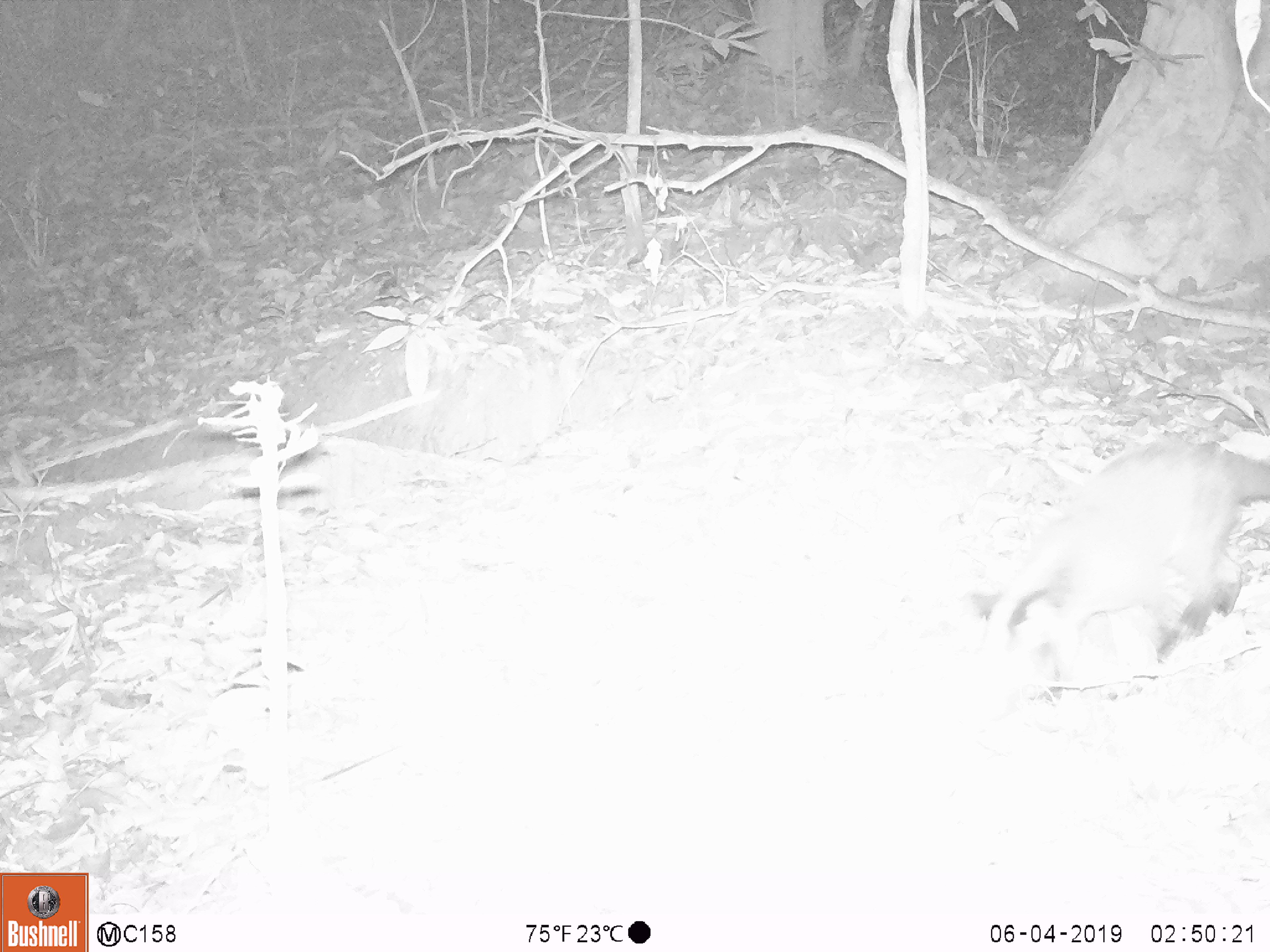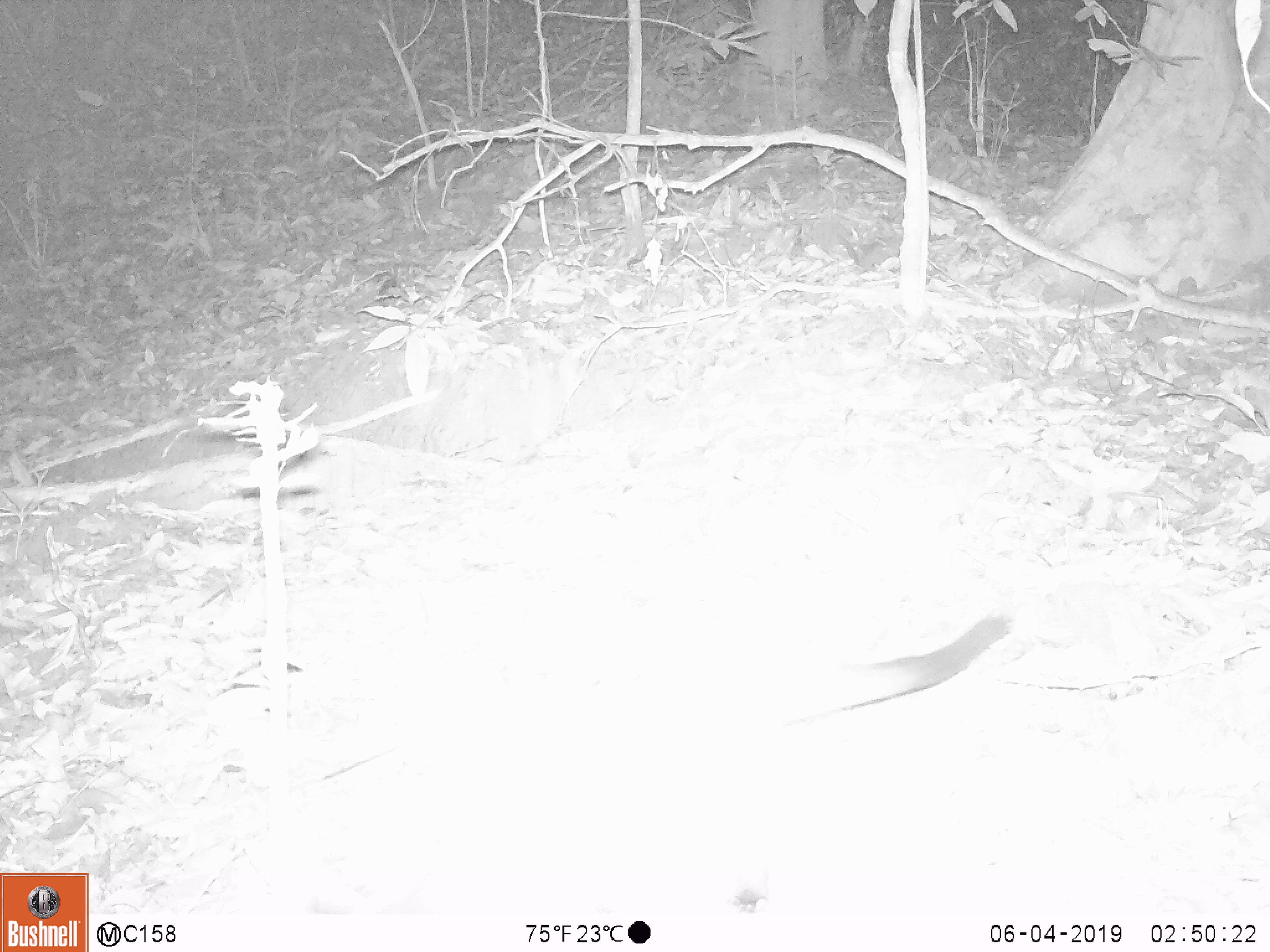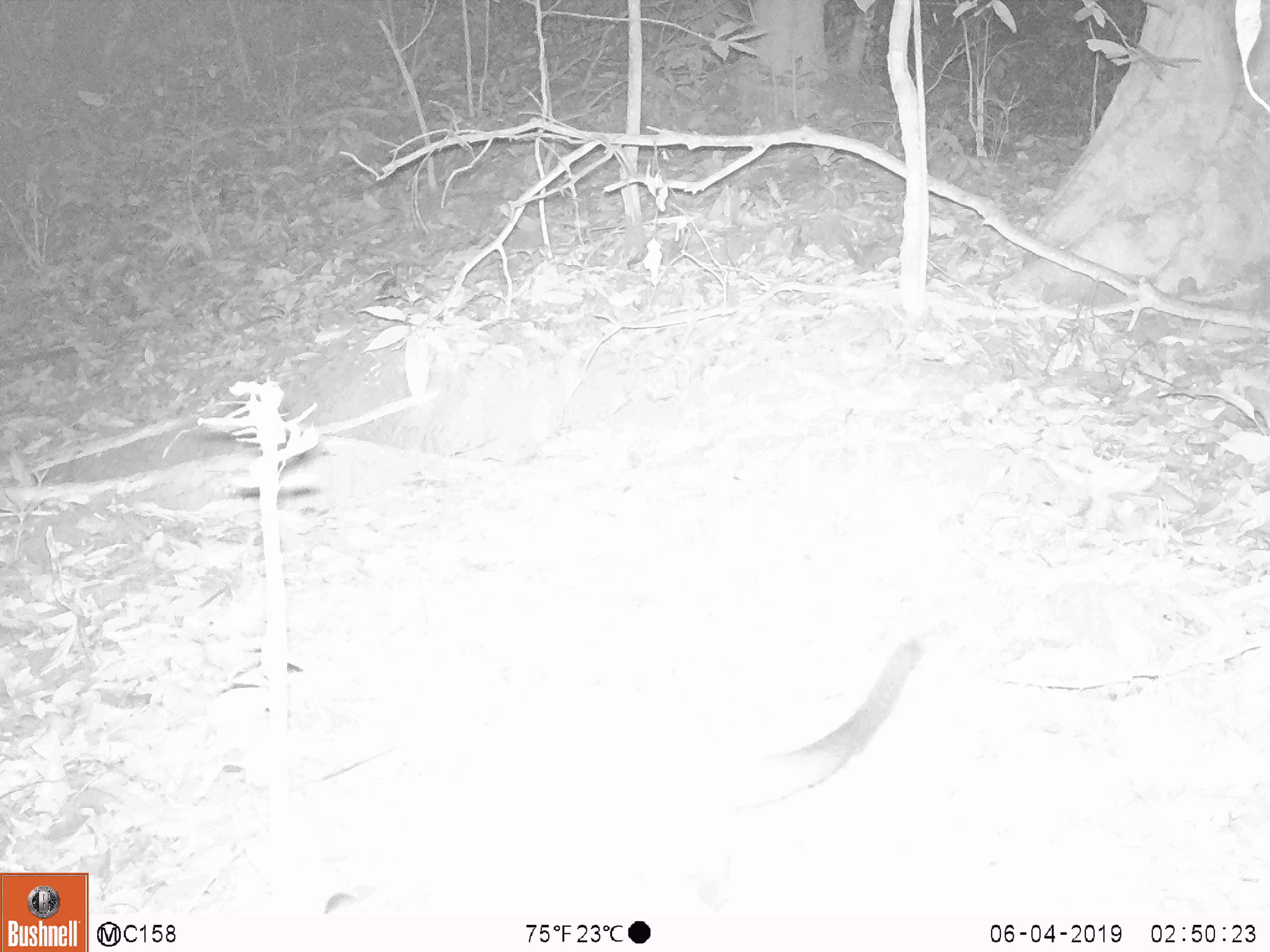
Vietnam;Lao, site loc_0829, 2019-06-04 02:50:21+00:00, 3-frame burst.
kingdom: Animalia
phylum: Chordata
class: Mammalia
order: Carnivora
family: Viverridae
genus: Paguma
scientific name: Paguma larvata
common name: masked palm civet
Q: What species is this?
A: Masked palm civet (Paguma larvata).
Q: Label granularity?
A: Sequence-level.